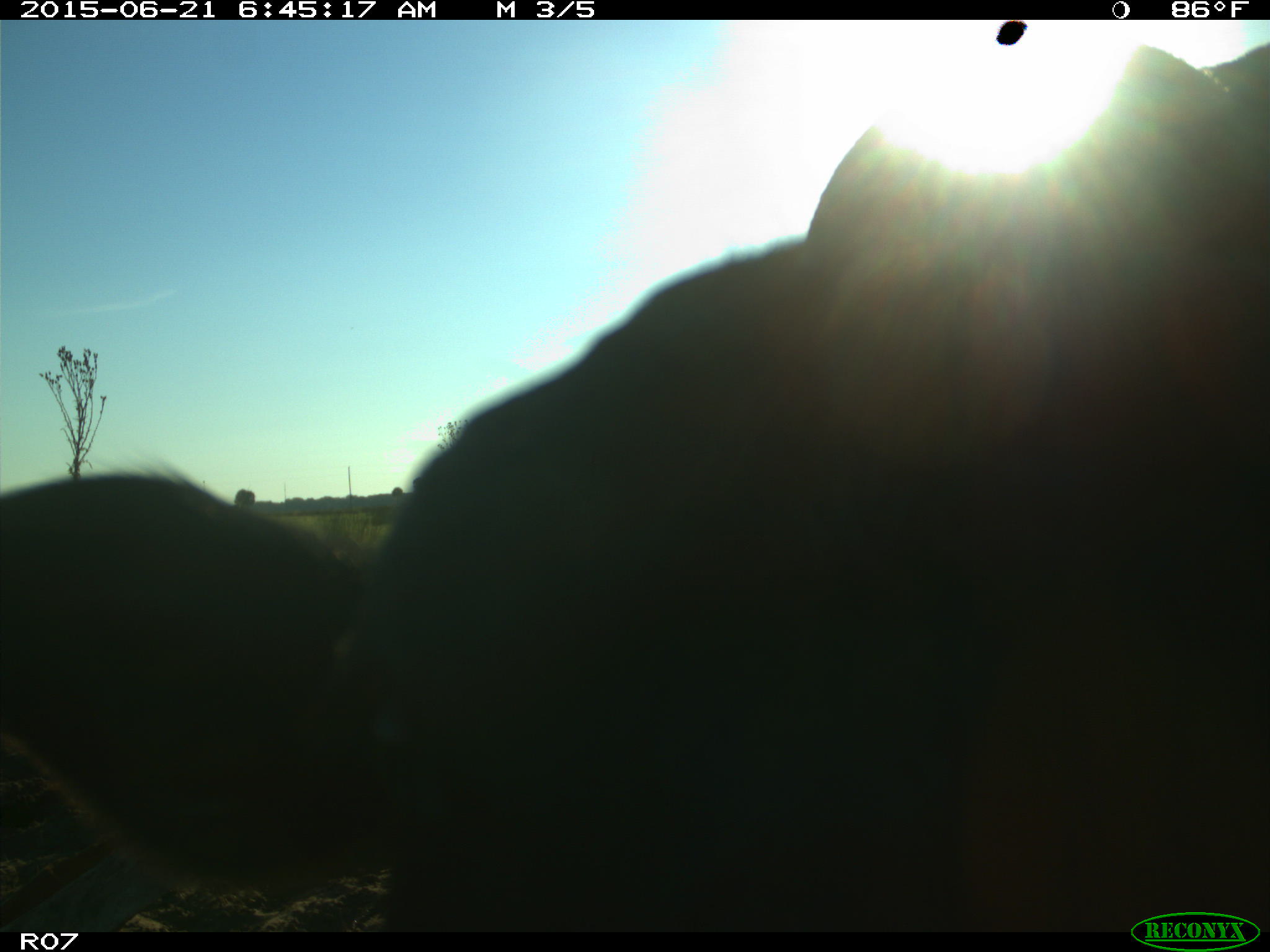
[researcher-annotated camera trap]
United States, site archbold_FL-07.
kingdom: Animalia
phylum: Chordata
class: Mammalia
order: Artiodactyla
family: Bovidae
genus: Bos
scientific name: Bos taurus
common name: domestic cow